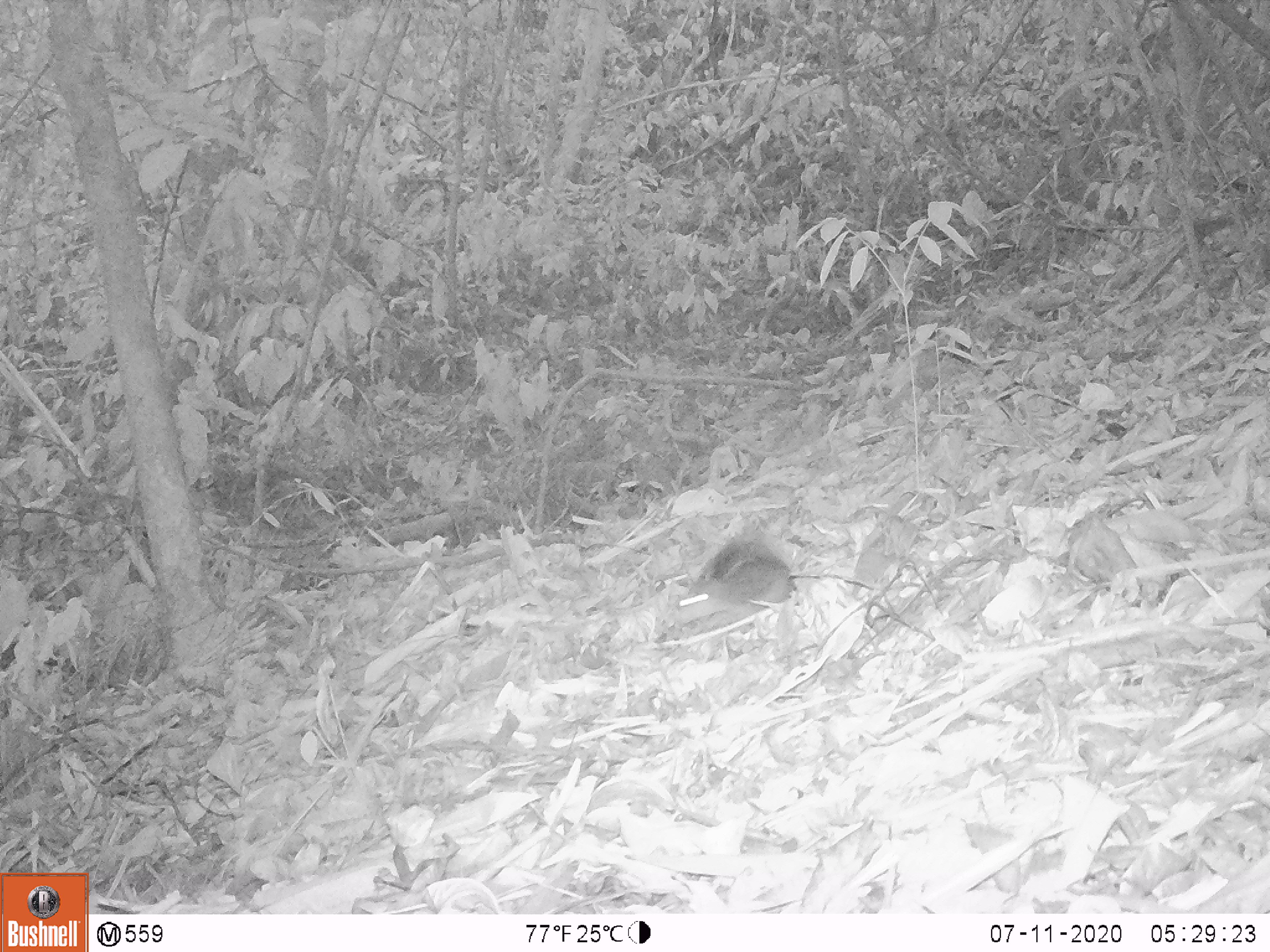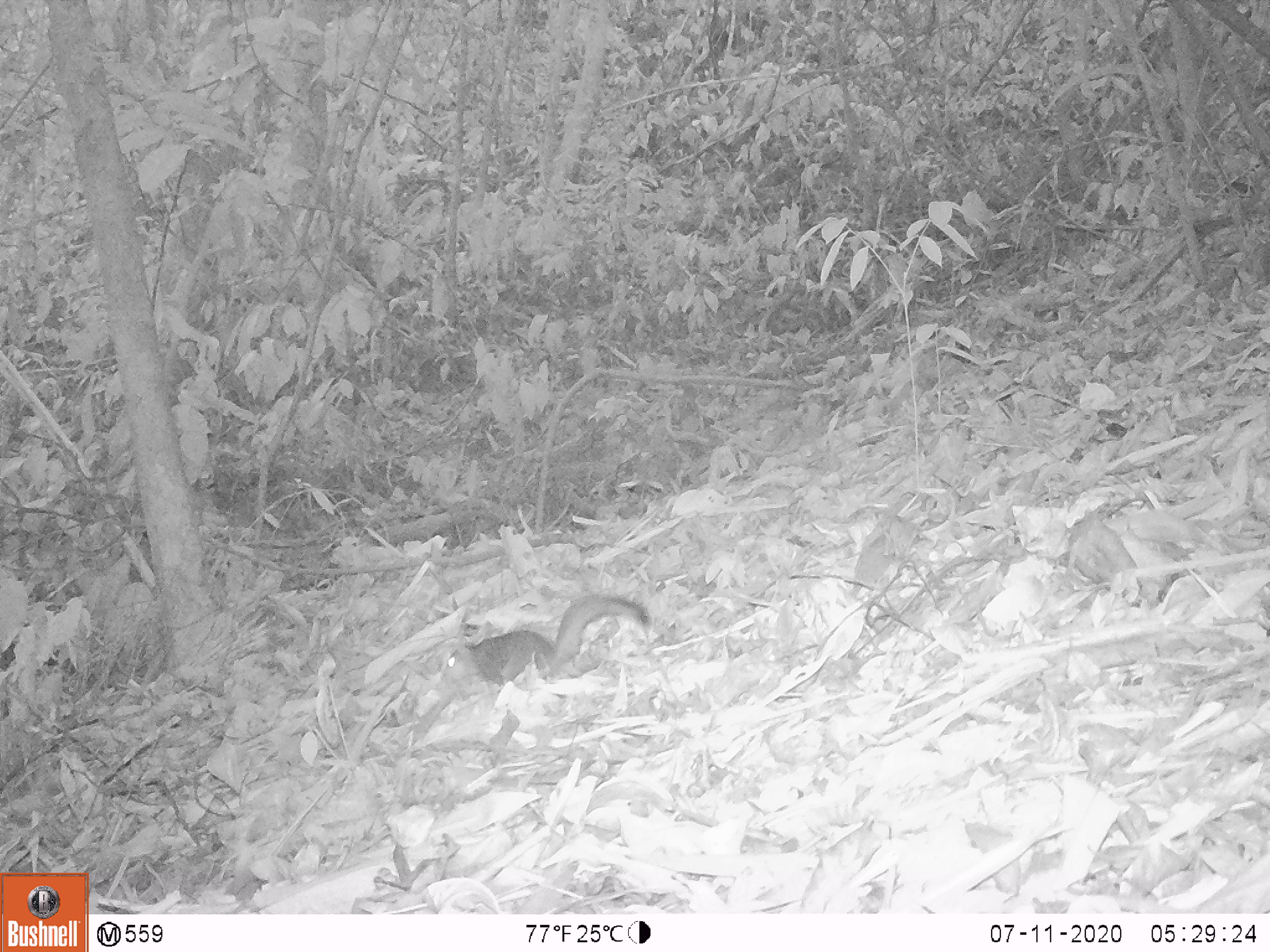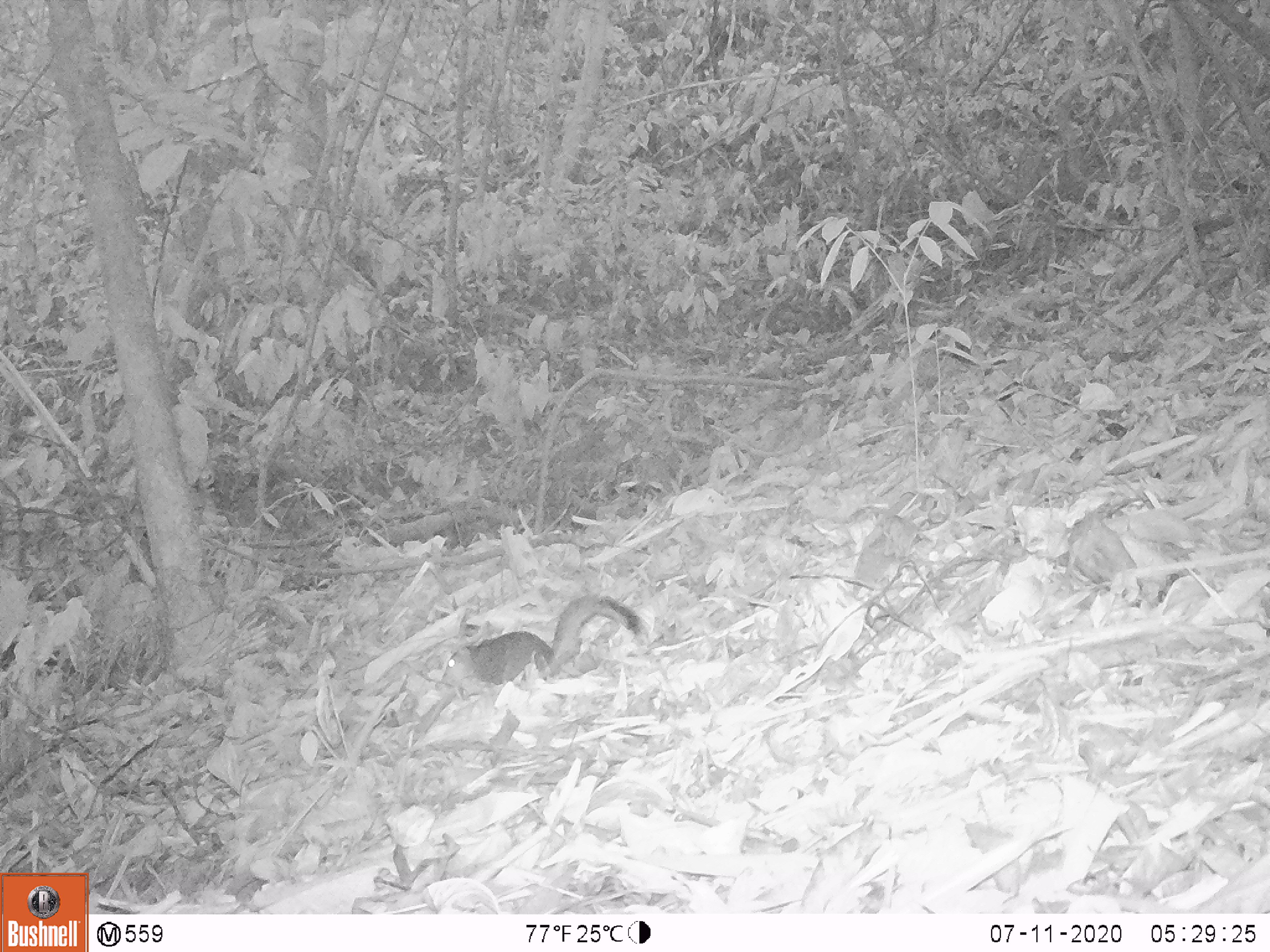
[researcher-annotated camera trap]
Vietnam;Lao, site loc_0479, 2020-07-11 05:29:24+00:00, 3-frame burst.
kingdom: Animalia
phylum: Chordata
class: Mammalia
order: Rodentia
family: Sciuridae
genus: Dremomys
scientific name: Dremomys rufigenis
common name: red-cheeked squirrel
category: red cheeked squirrel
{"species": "red cheeked squirrel (red-cheeked squirrel) (Dremomys rufigenis)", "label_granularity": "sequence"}